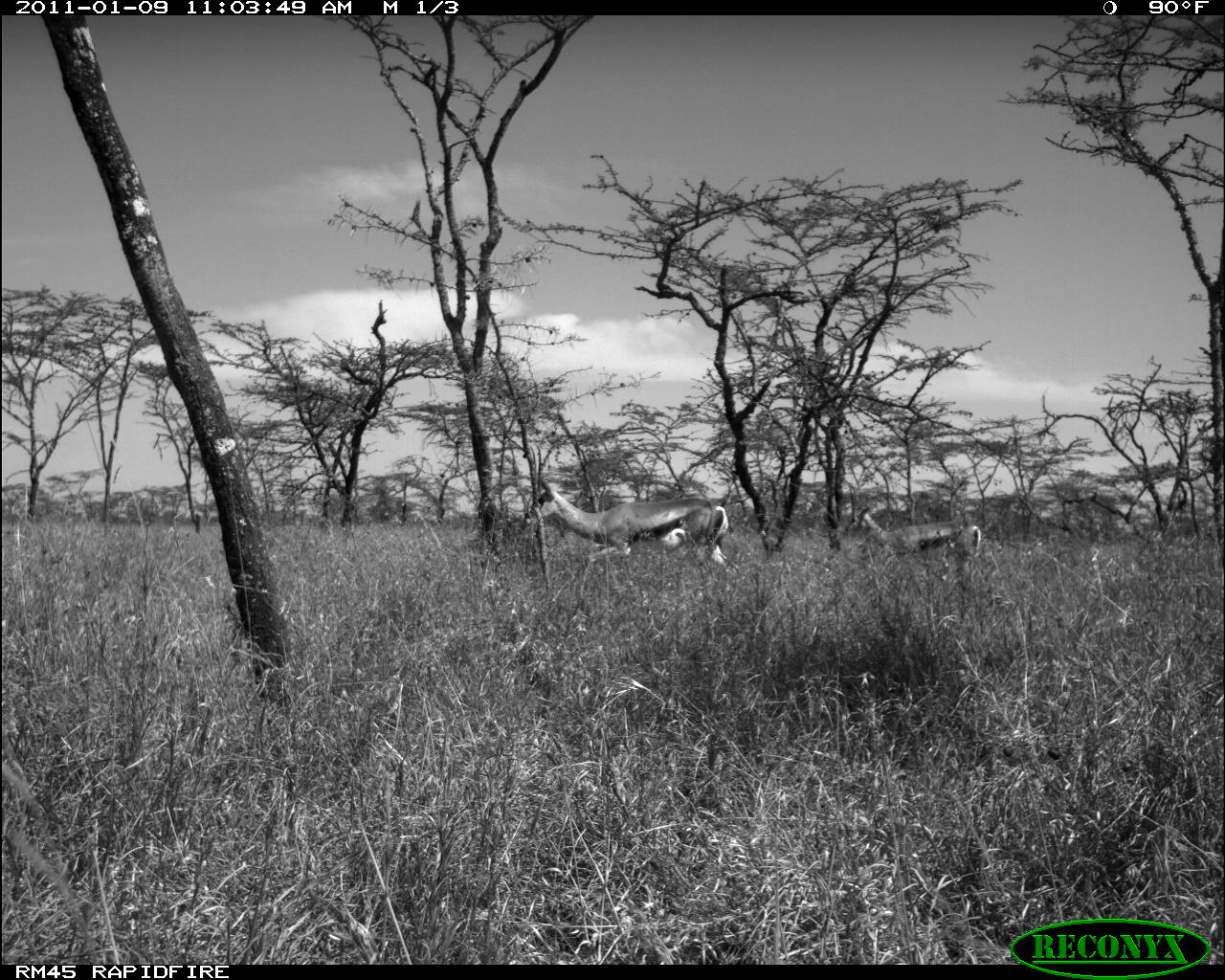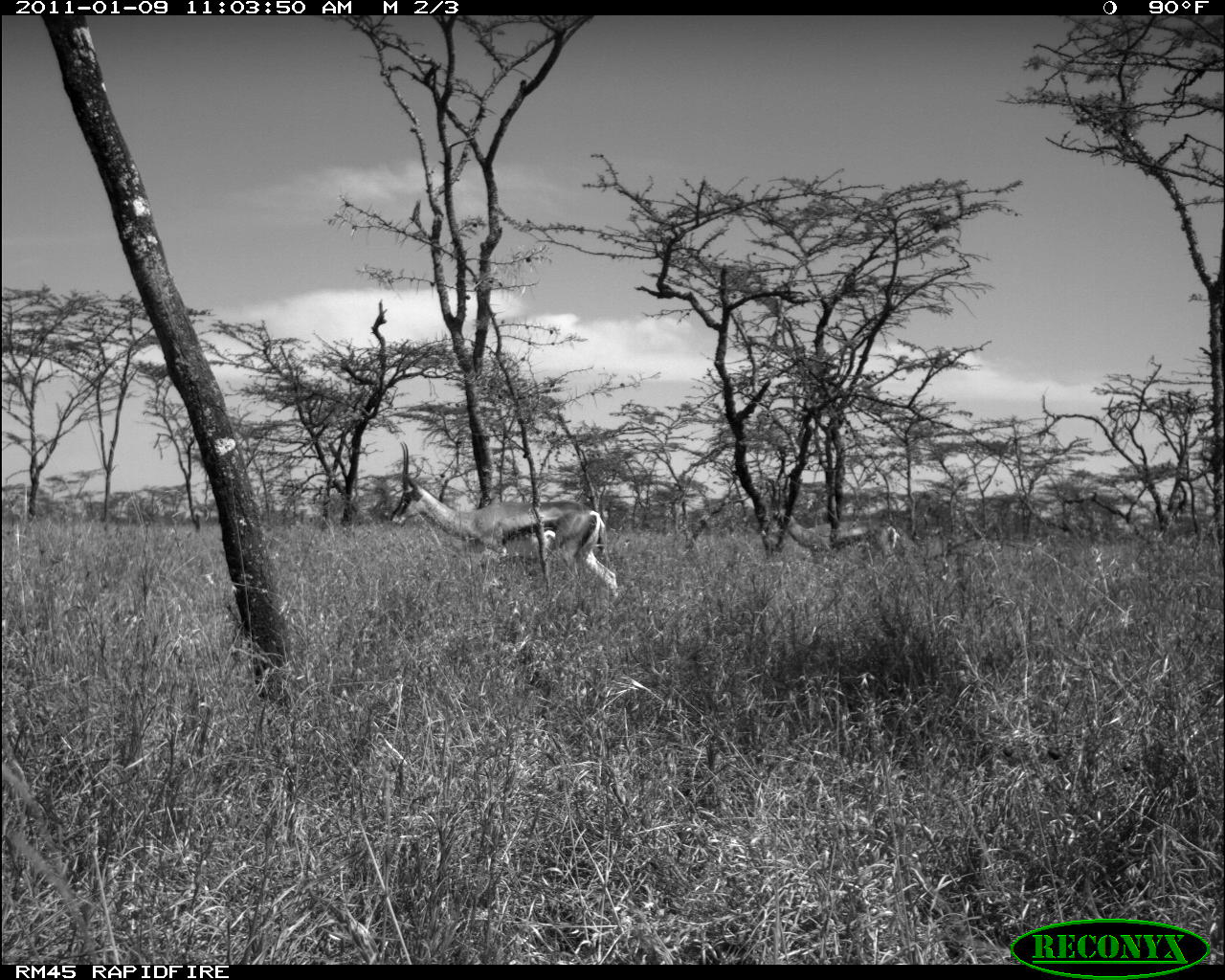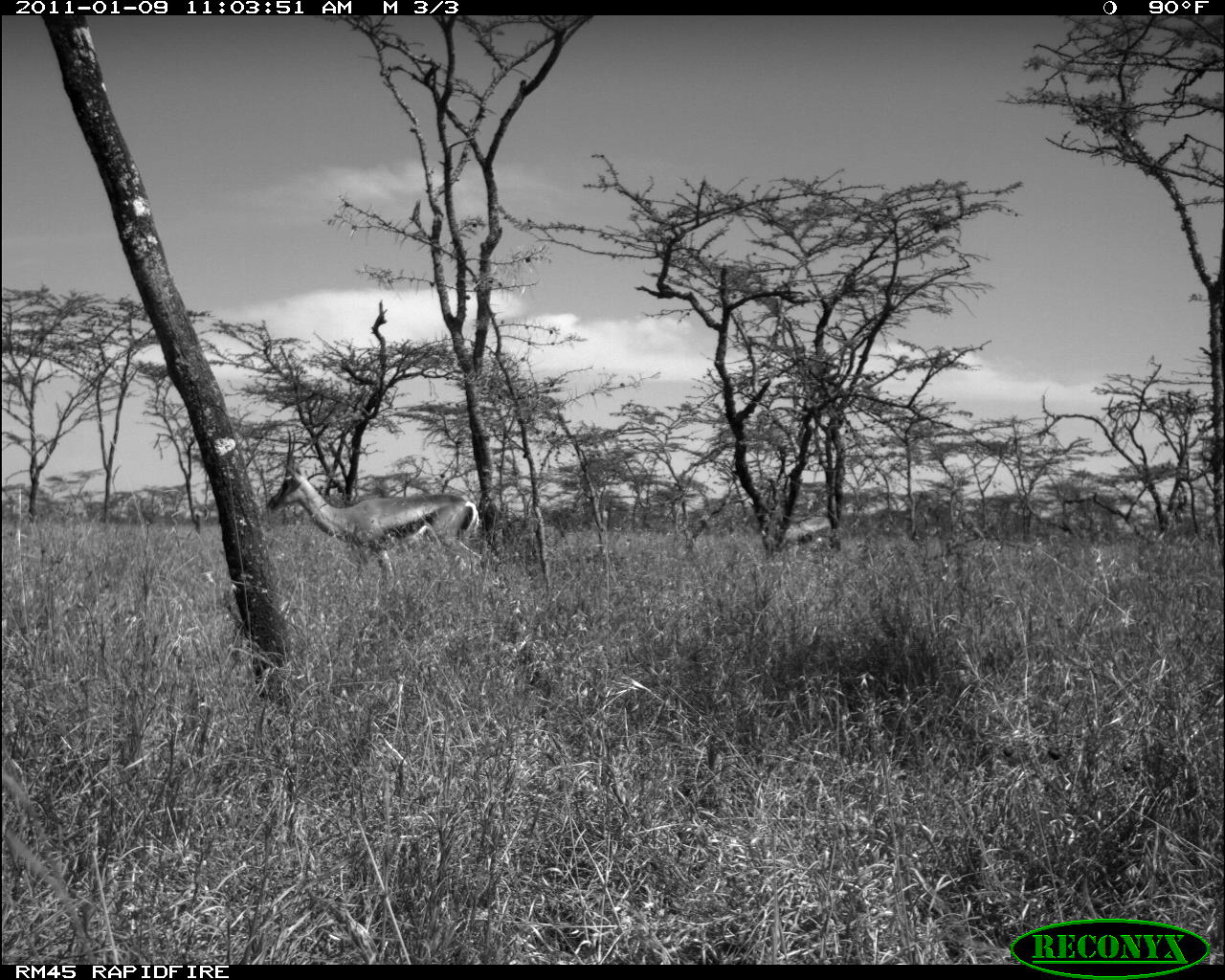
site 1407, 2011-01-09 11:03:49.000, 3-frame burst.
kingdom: Animalia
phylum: Chordata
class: Mammalia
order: Artiodactyla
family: Bovidae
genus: Madoqua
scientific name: Madoqua guentheri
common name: günther's dik-dik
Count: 2.